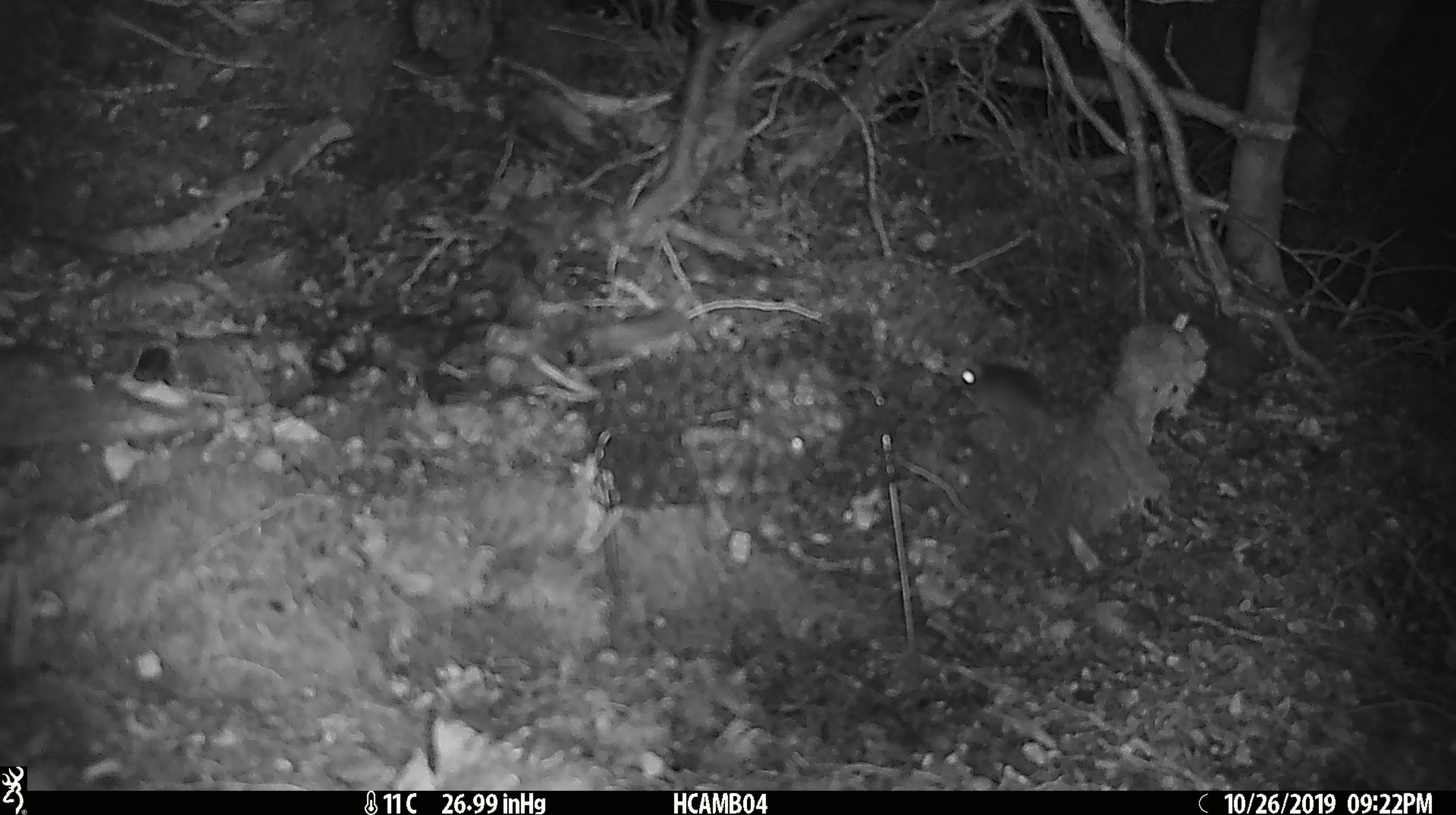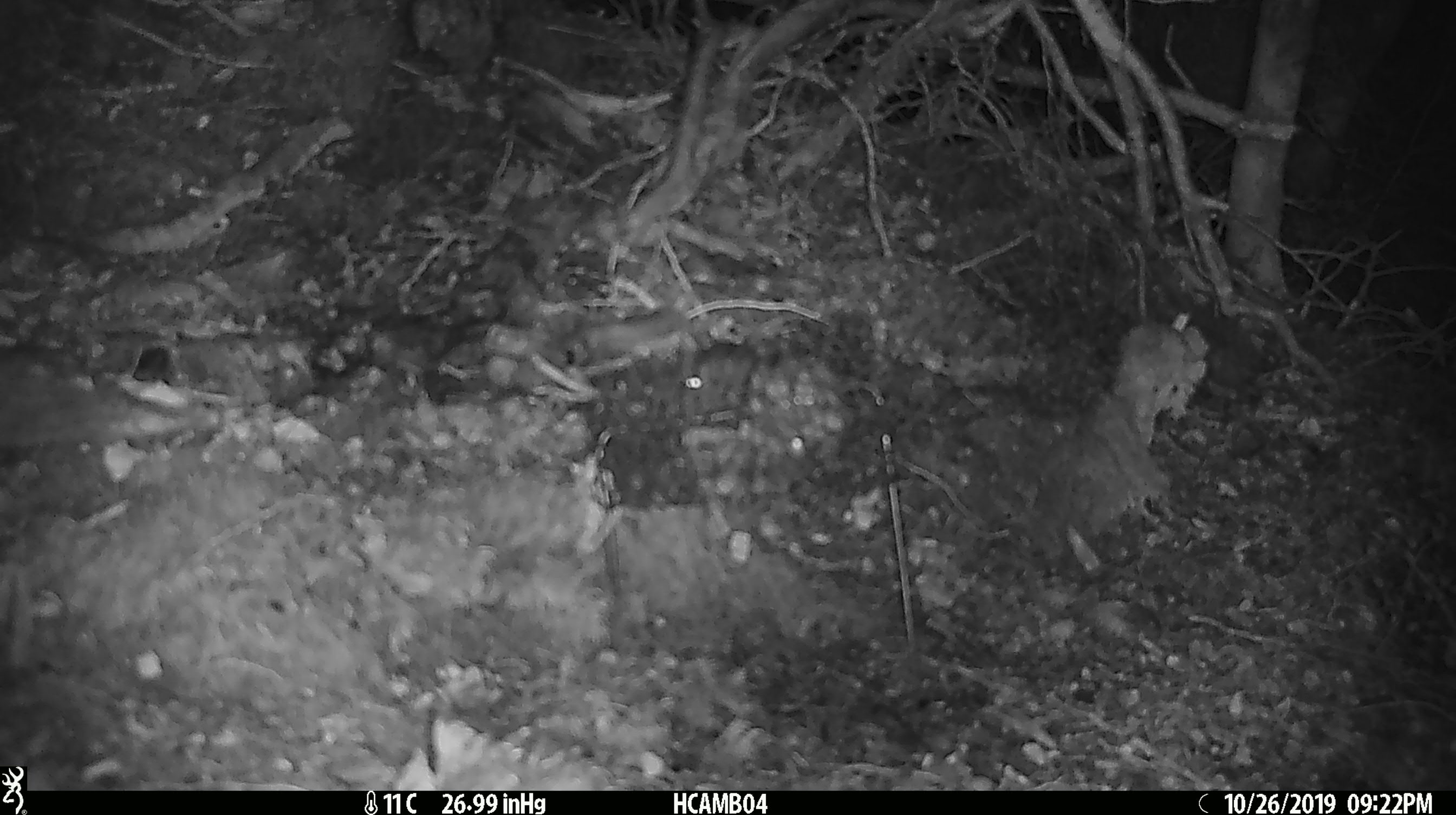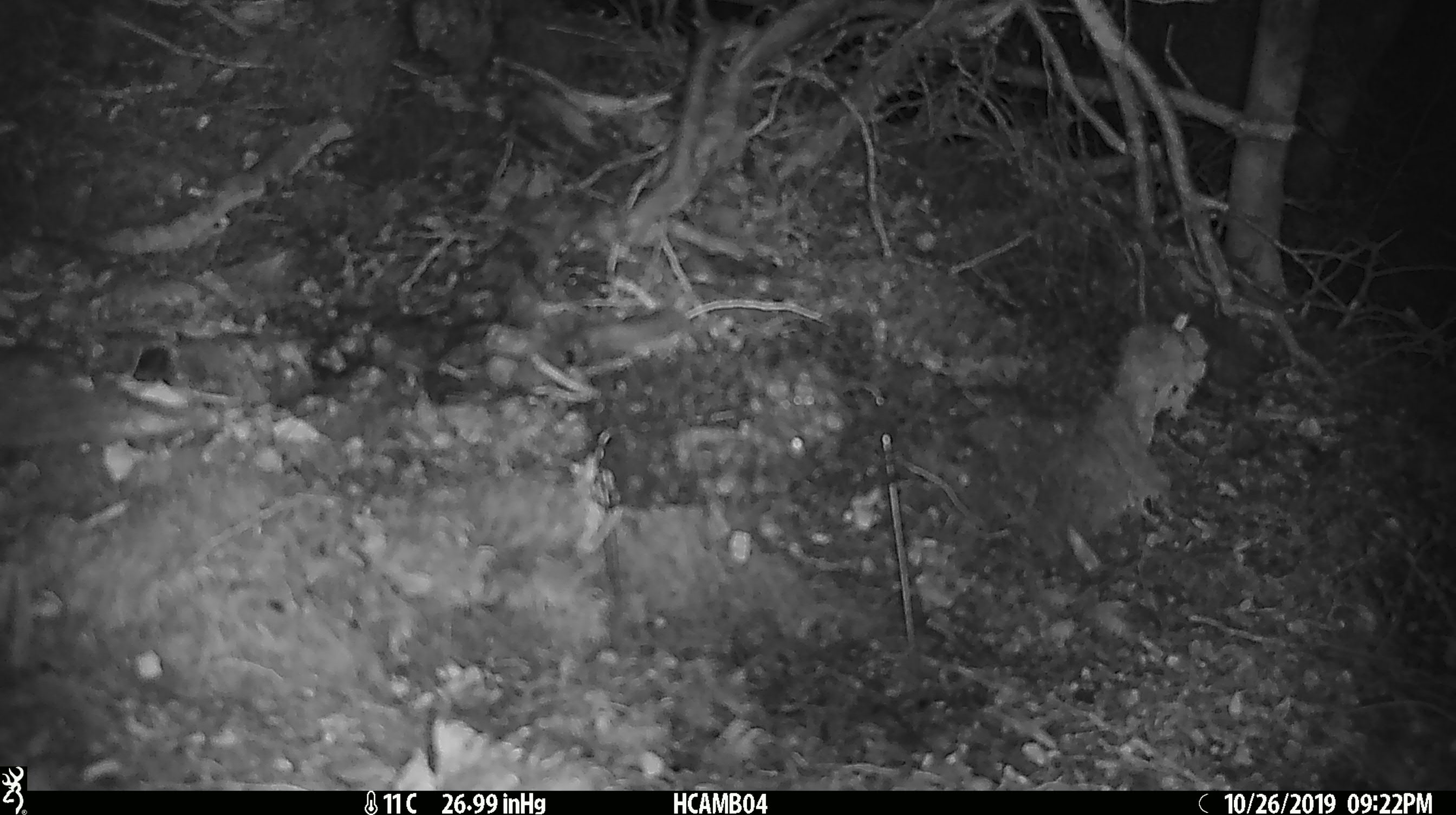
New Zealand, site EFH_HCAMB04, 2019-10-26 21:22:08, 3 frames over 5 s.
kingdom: Animalia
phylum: Chordata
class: Mammalia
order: Rodentia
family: Muridae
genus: Mus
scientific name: Mus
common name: mouse